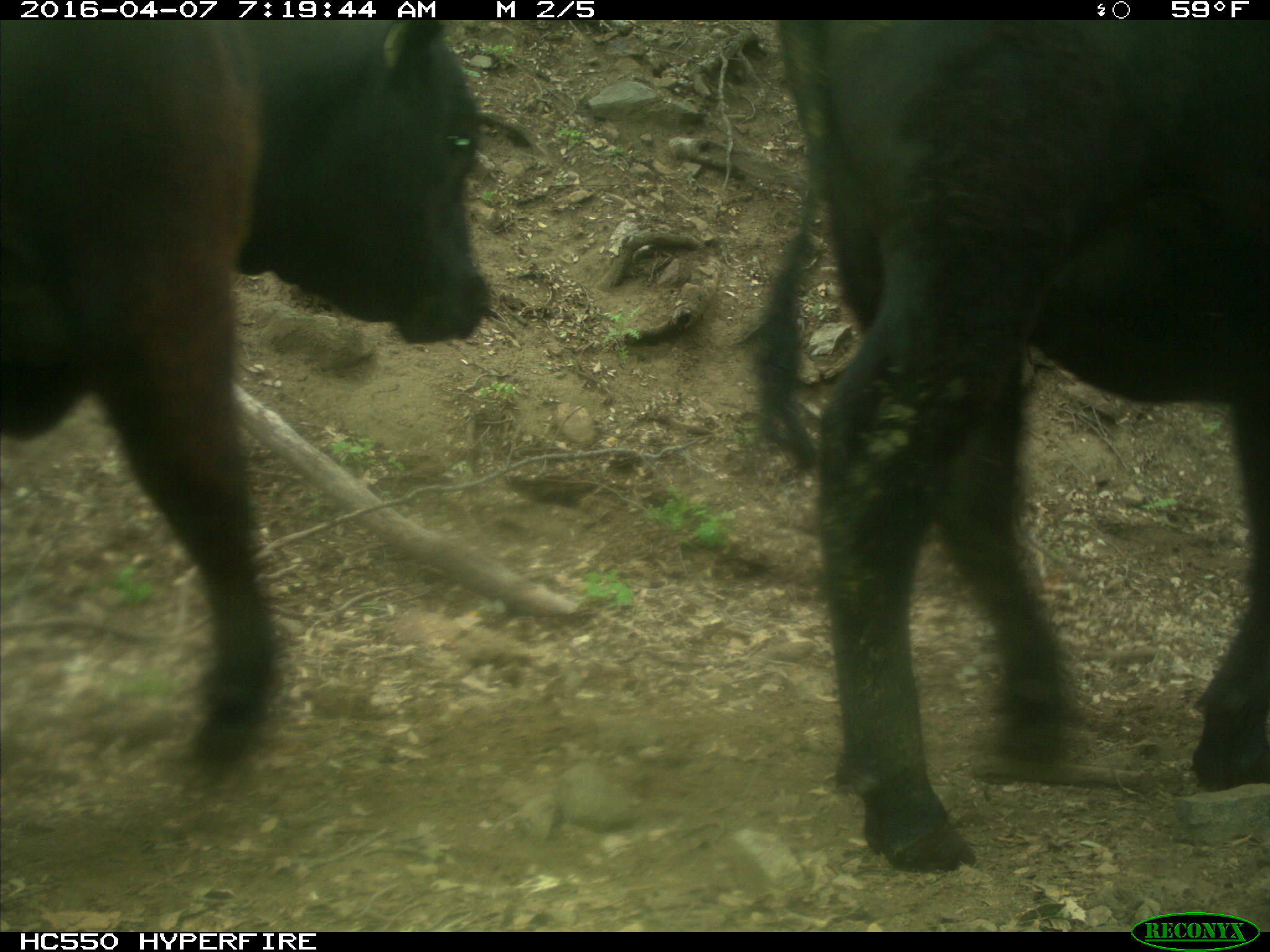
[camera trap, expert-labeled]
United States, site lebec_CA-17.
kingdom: Animalia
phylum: Chordata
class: Mammalia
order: Artiodactyla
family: Bovidae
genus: Bos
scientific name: Bos taurus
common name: domestic cow